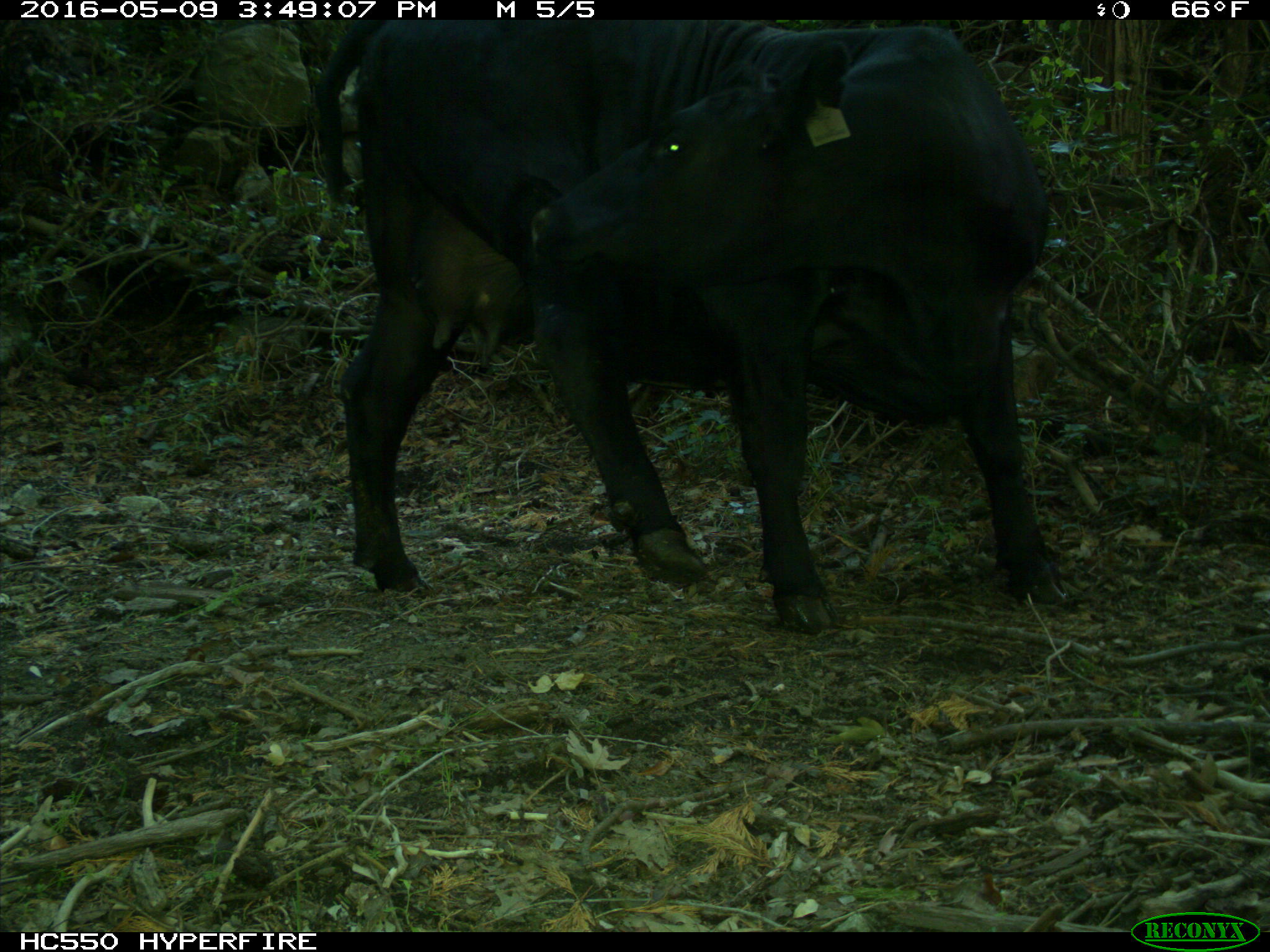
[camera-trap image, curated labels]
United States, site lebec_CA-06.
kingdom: Animalia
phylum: Chordata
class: Mammalia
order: Artiodactyla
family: Bovidae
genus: Bos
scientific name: Bos taurus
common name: domestic cow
Bos taurus (domestic cow).